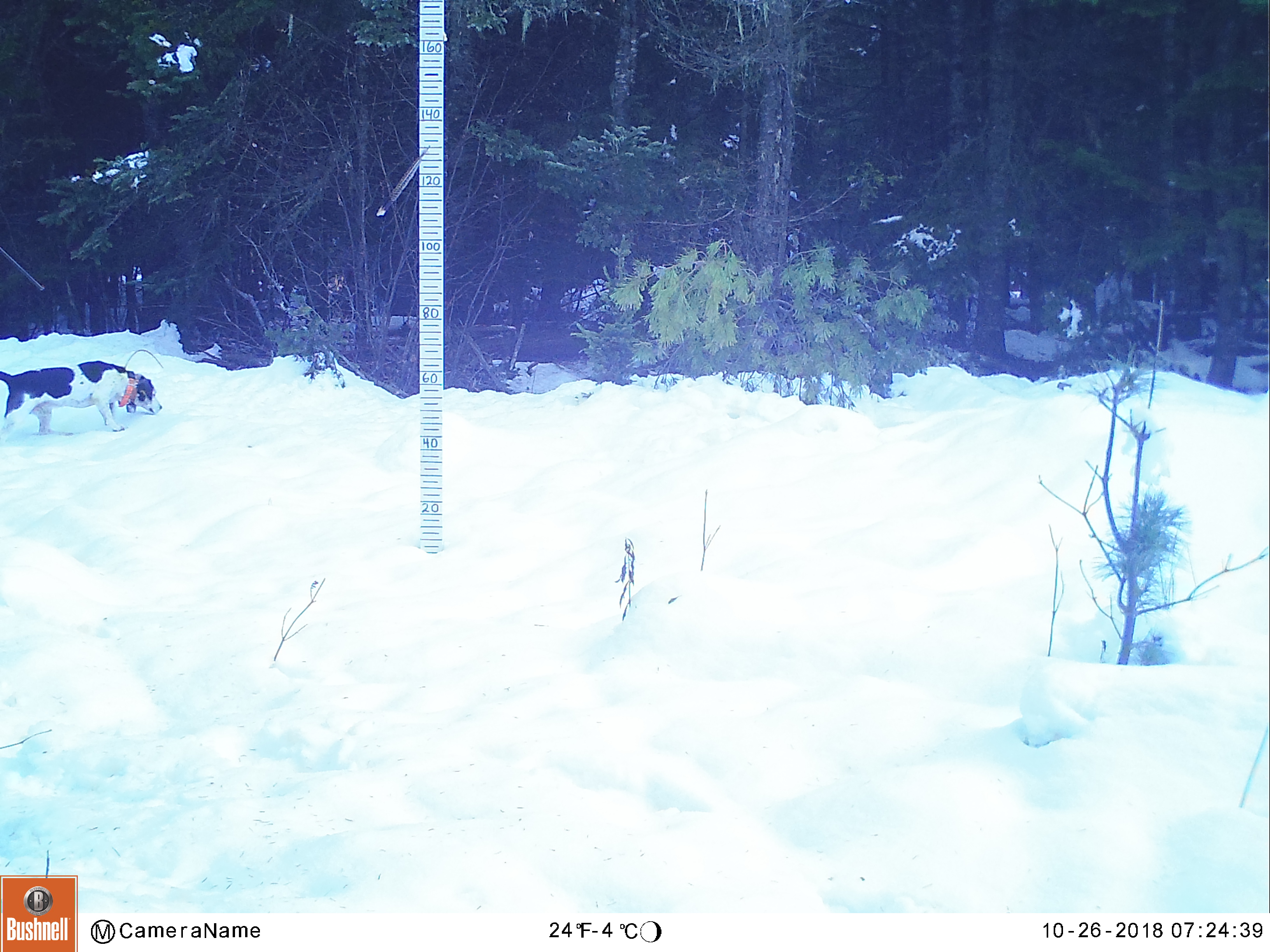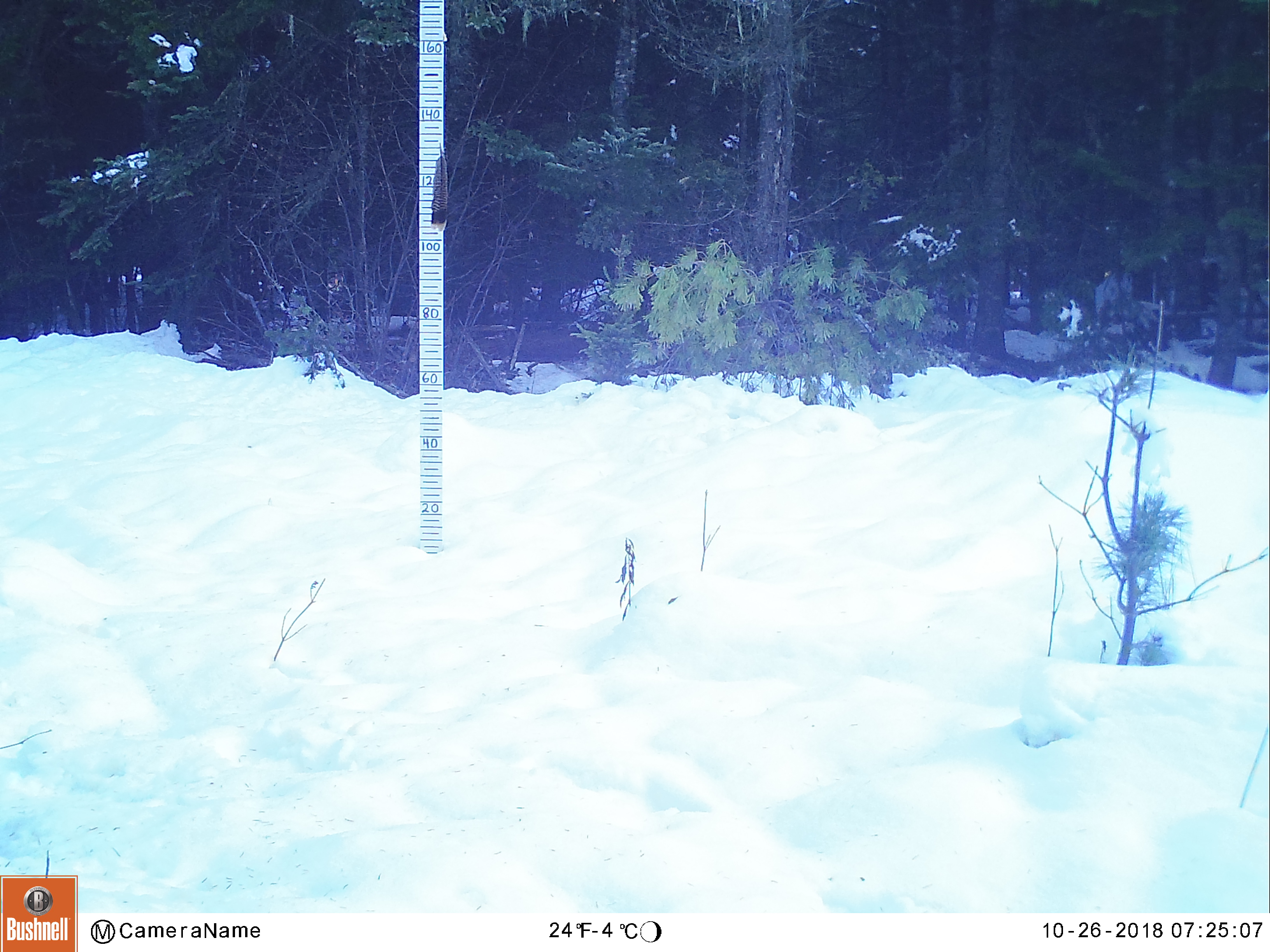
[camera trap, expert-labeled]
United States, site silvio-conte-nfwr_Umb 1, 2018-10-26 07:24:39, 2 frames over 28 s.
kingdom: Animalia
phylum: Chordata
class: Mammalia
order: Carnivora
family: Canidae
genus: Canis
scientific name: Canis familiaris familiaris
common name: domestic dog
Domestic dog (Canis familiaris familiaris).